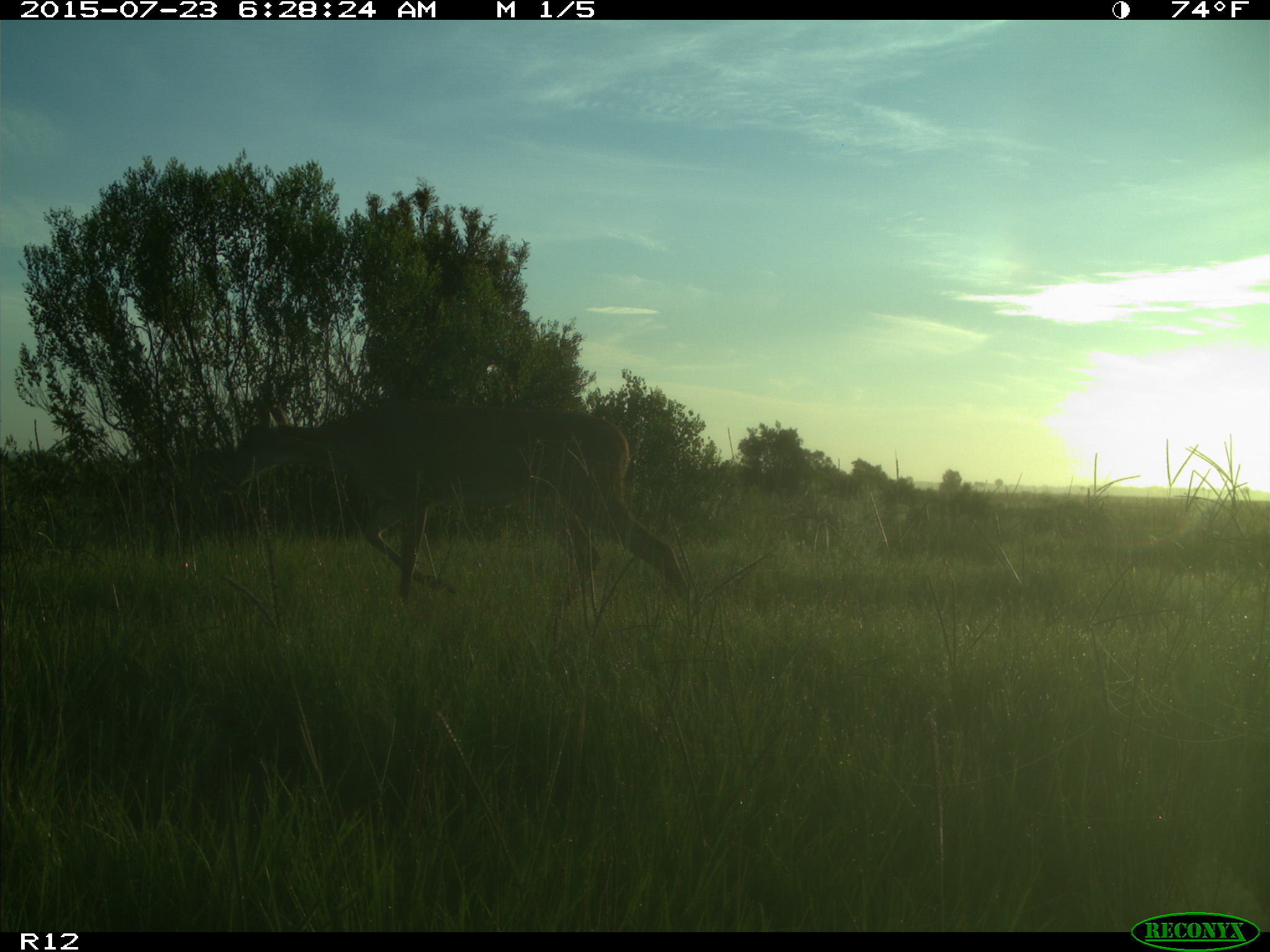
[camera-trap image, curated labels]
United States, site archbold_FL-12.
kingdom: Animalia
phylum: Chordata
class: Mammalia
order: Artiodactyla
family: Cervidae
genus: Odocoileus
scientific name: Odocoileus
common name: deer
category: unidentified deer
Unidentified deer (deer) (Odocoileus).